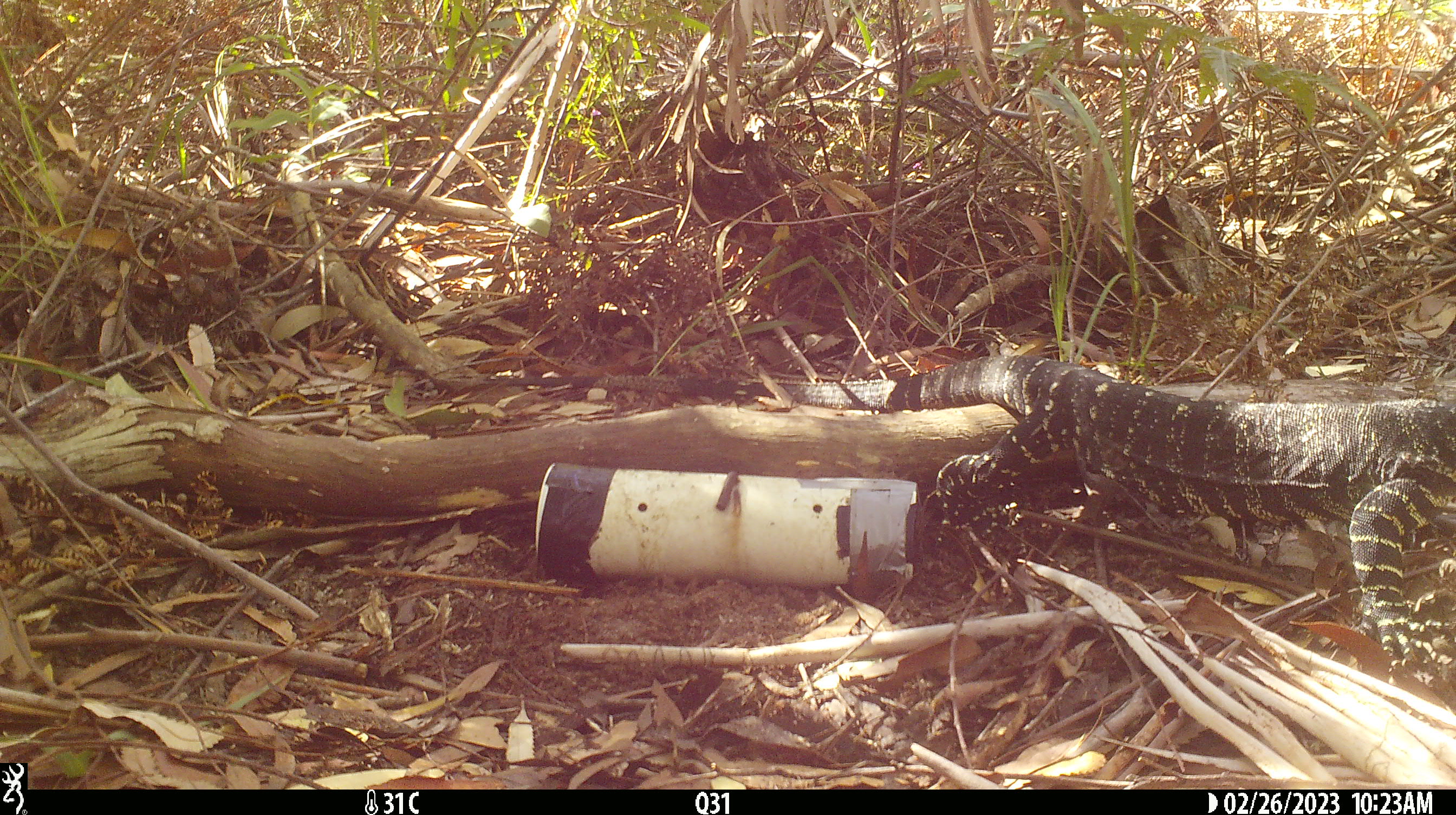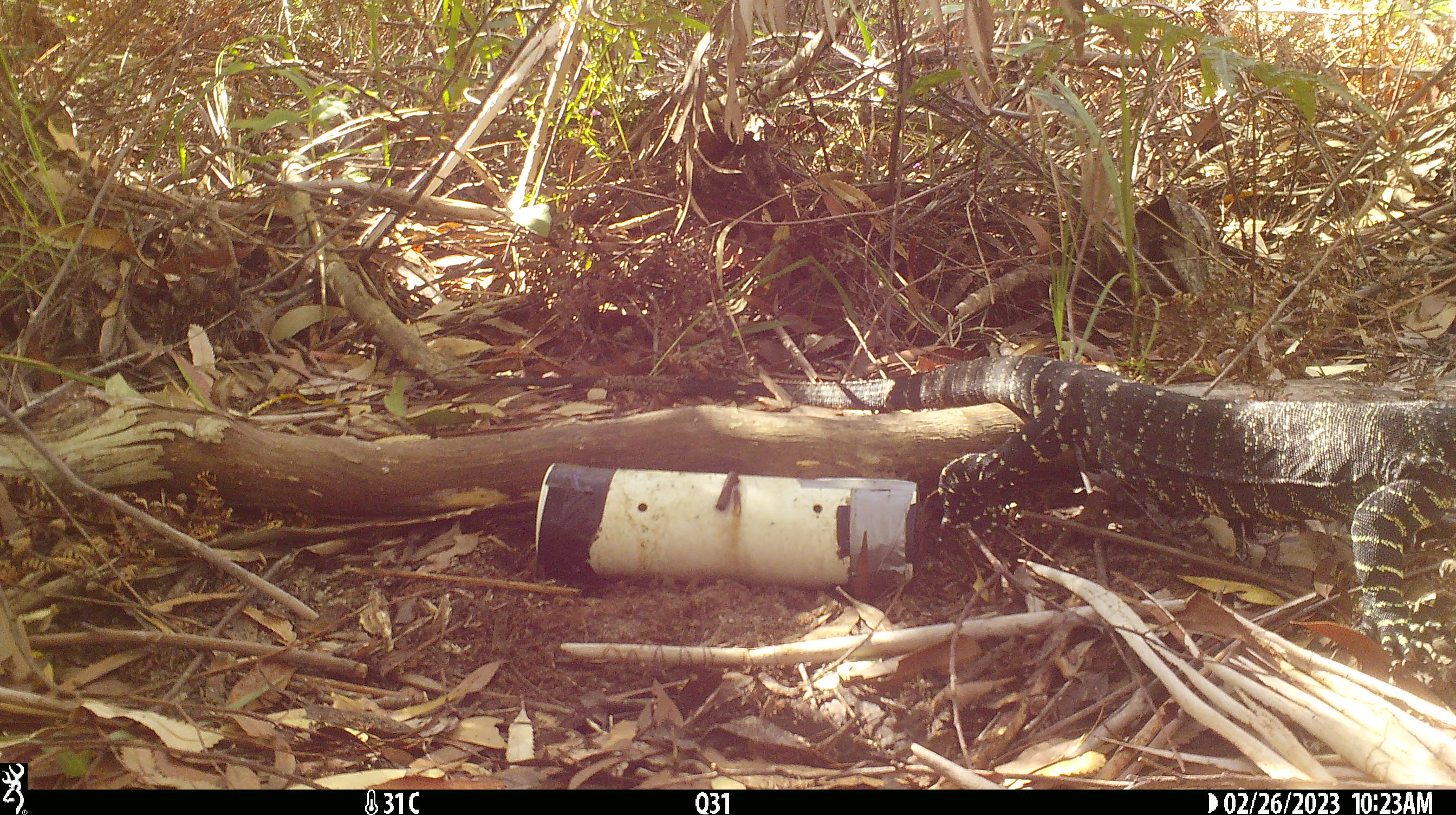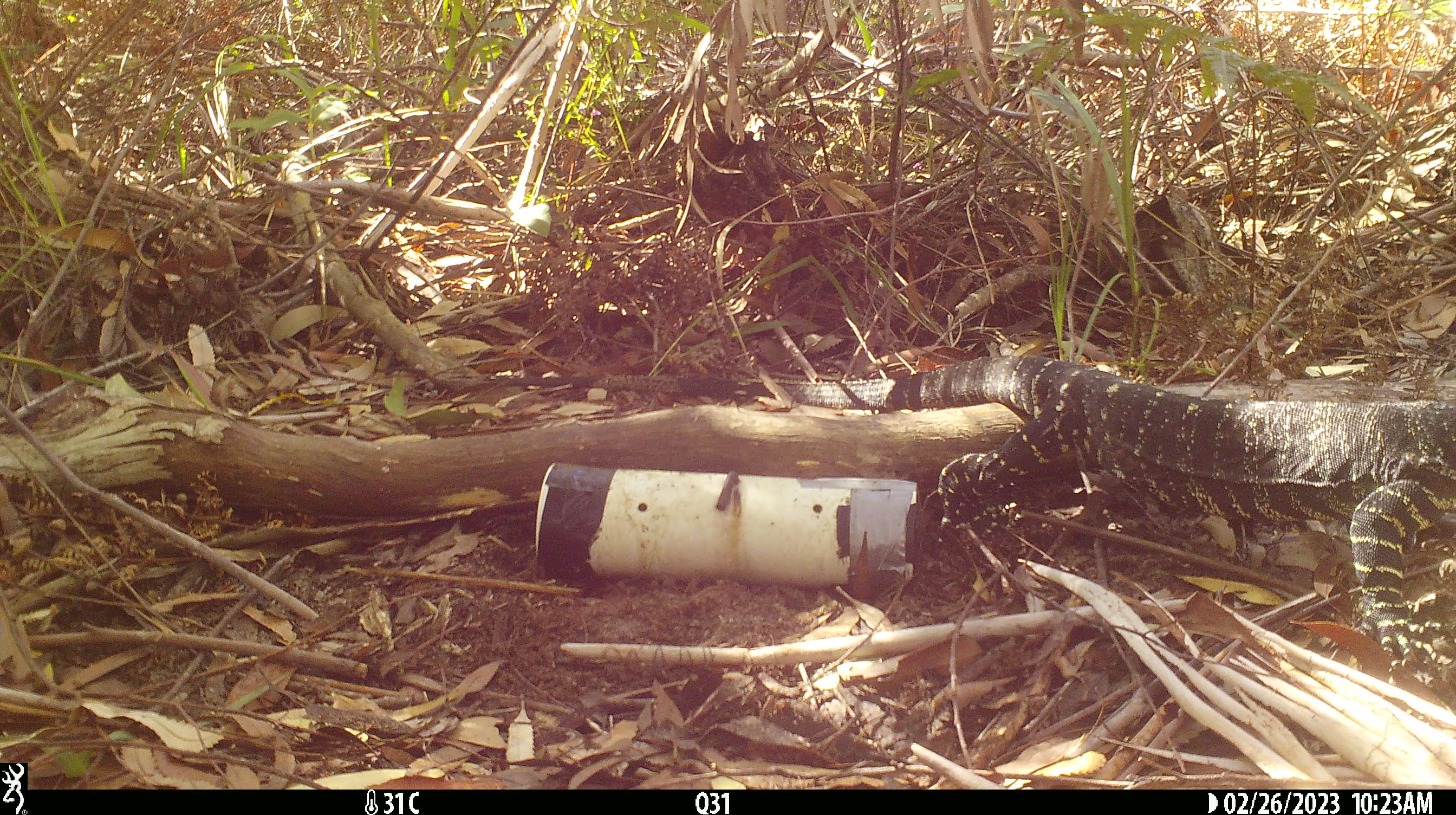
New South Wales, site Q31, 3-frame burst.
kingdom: Animalia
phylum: Chordata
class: Reptilia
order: Squamata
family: Varanidae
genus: Varanus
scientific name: Varanus varius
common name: lace monitor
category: goanna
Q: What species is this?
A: Goanna (lace monitor) (Varanus varius).